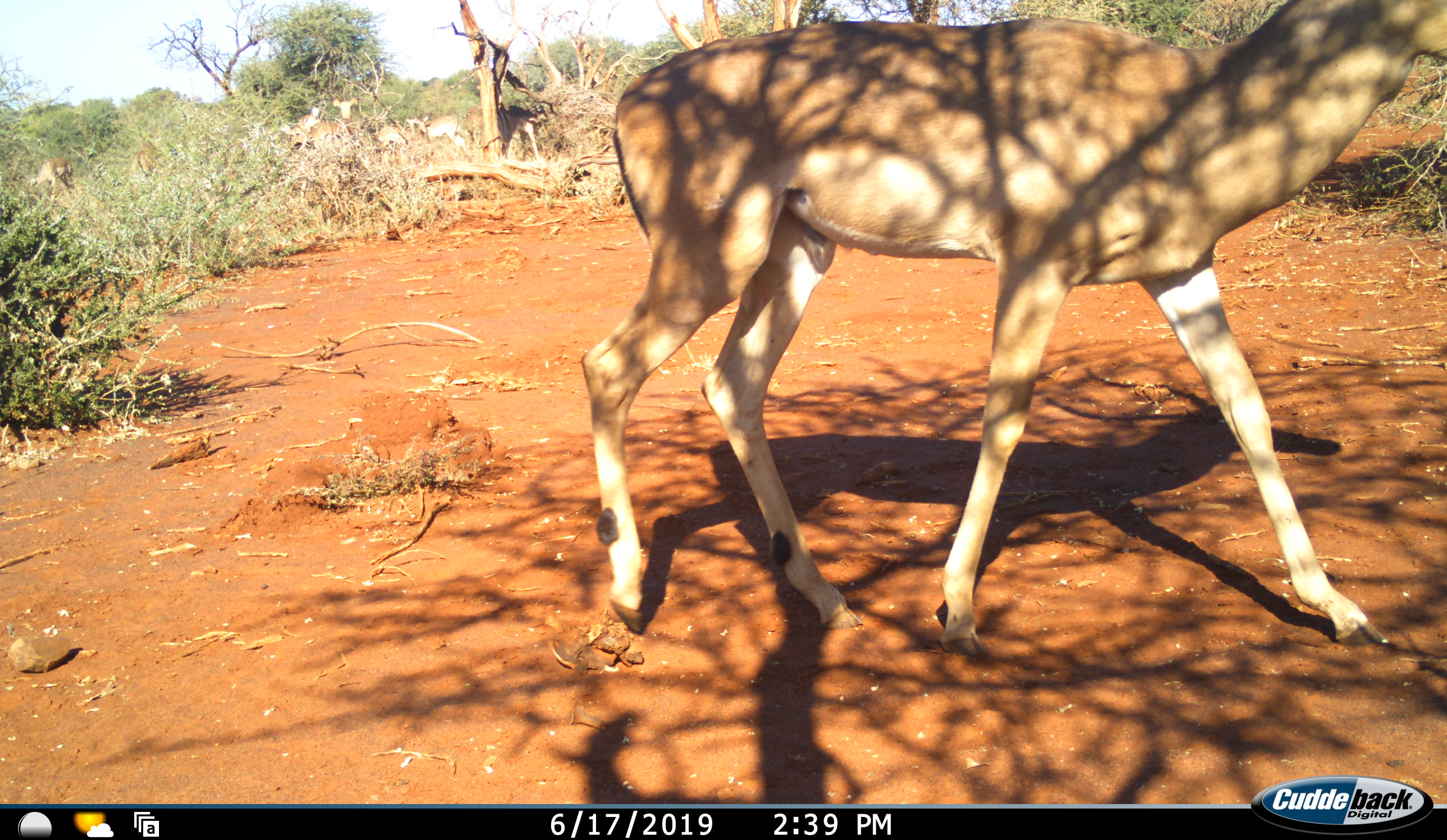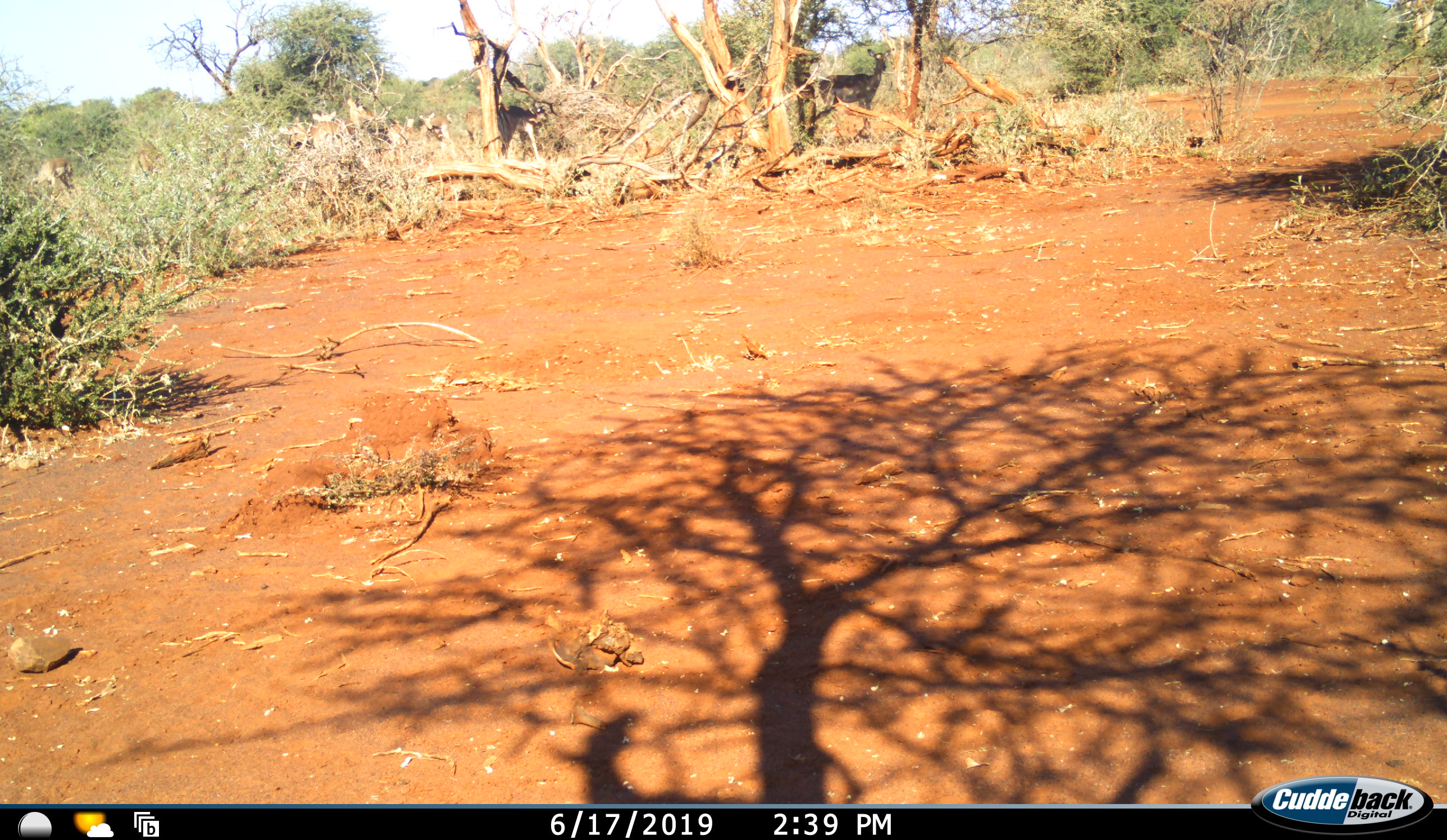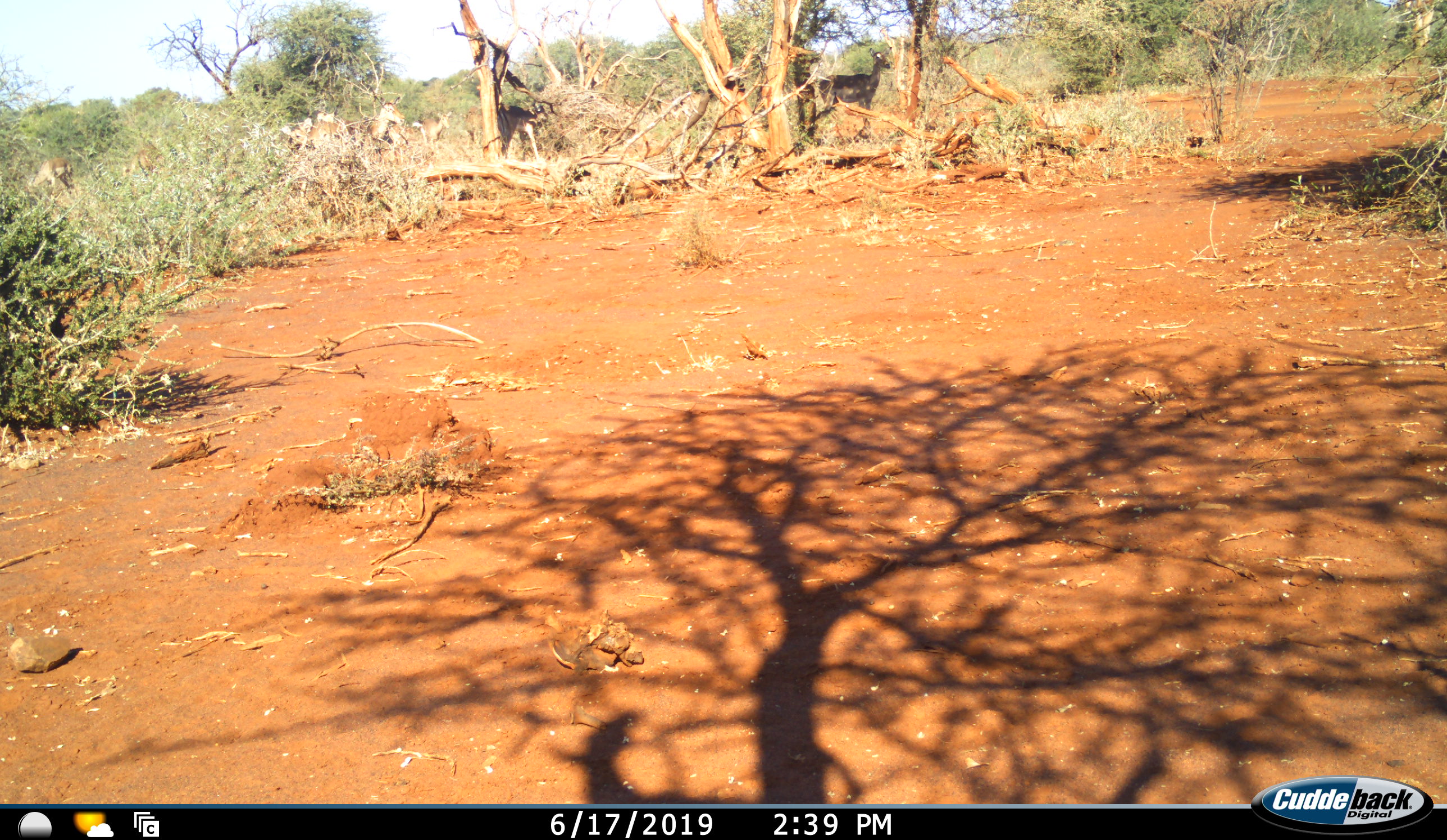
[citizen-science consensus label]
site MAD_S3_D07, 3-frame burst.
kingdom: Animalia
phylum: Chordata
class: Mammalia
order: Artiodactyla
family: Bovidae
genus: Aepyceros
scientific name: Aepyceros melampus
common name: impala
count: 9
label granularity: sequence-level